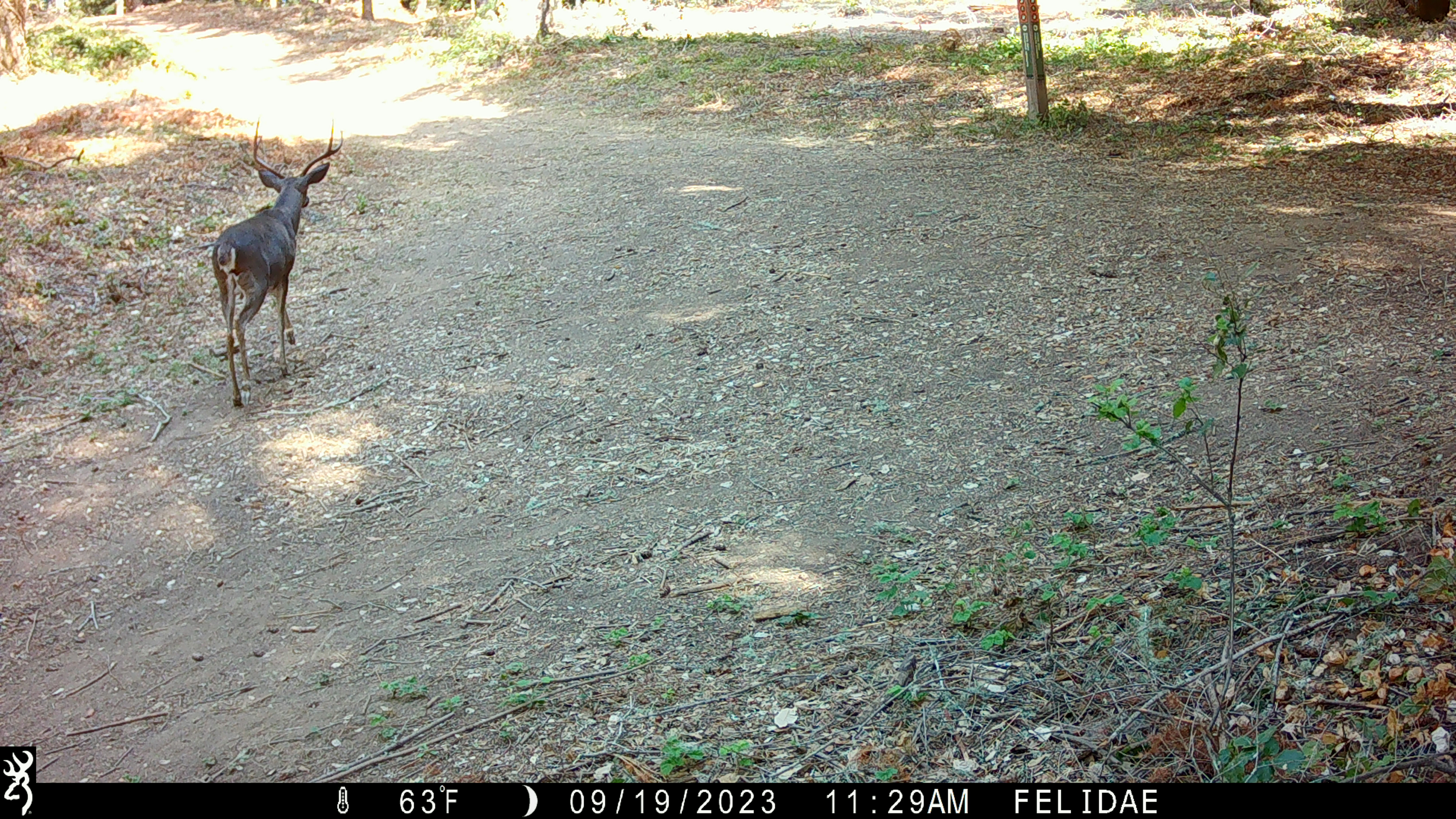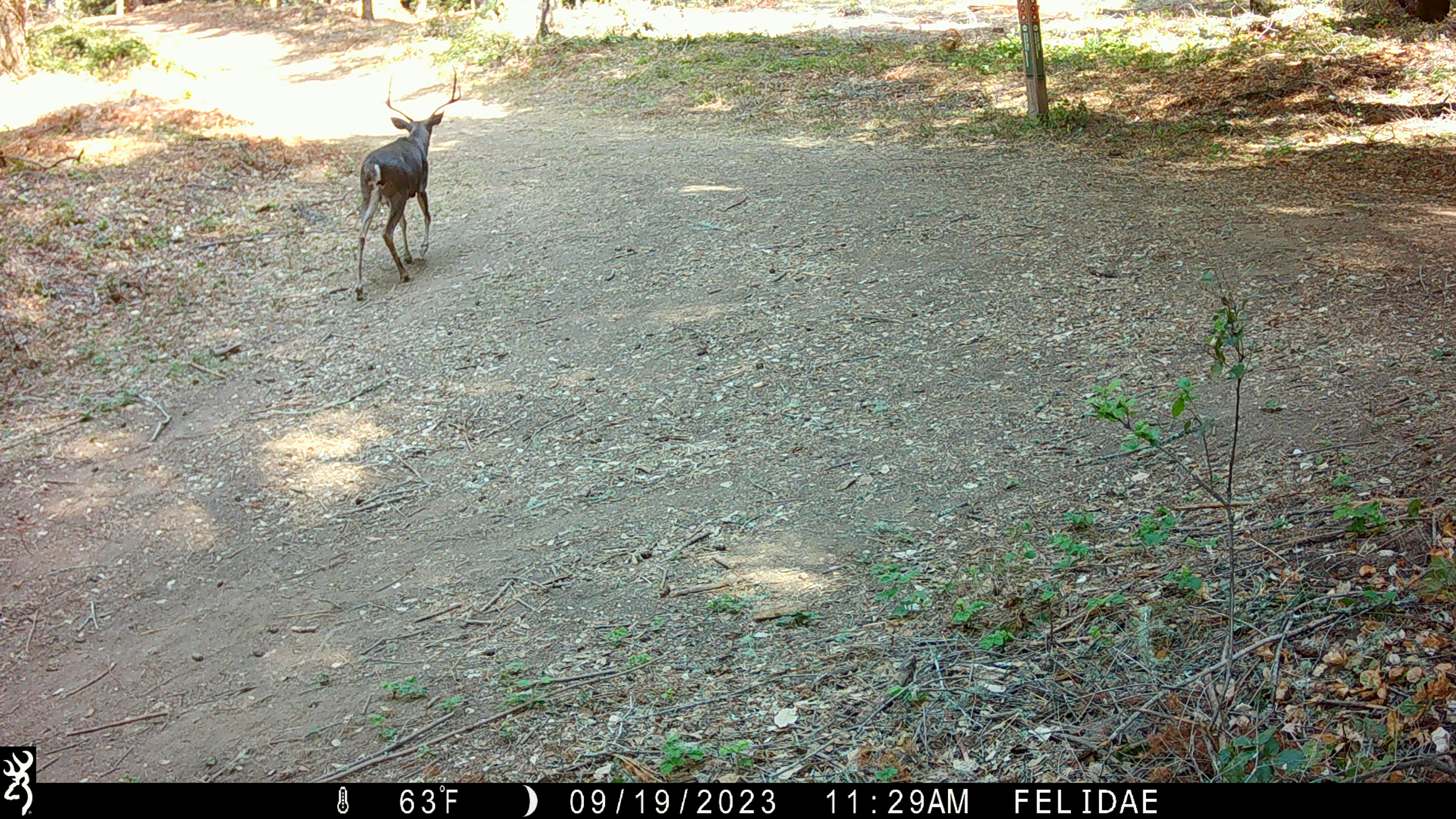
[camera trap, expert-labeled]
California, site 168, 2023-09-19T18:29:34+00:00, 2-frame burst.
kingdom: Animalia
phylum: Chordata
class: Mammalia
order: Artiodactyla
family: Cervidae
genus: Odocoileus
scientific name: Odocoileus hemionus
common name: mule deer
Mule deer (Odocoileus hemionus).